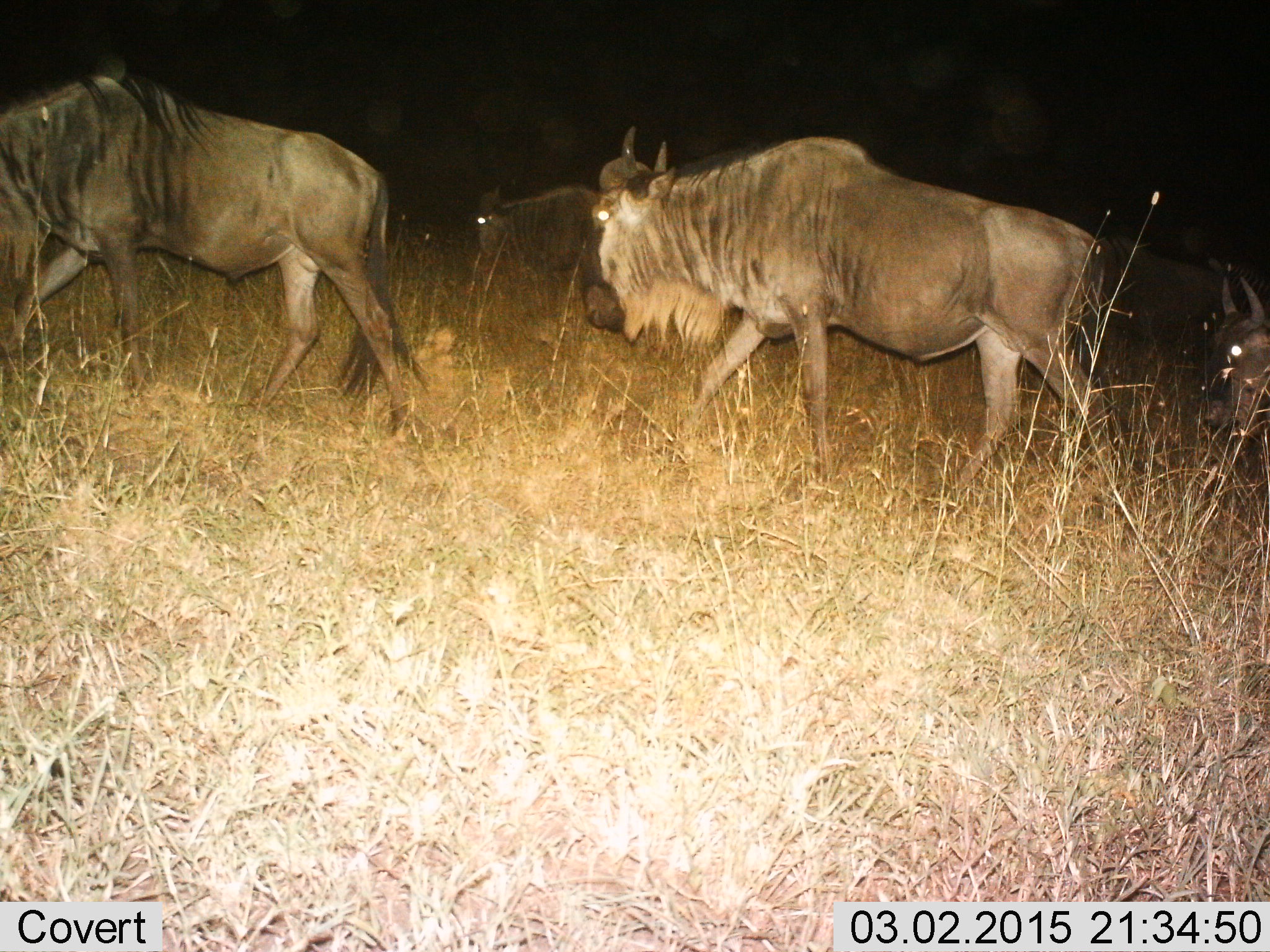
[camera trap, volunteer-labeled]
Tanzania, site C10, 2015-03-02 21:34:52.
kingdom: Animalia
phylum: Chordata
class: Mammalia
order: Artiodactyla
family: Bovidae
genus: Connochaetes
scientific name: Connochaetes taurinus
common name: blue wildebeest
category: wildebeest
Wildebeest (blue wildebeest) (Connochaetes taurinus), count 4. Behavior (volunteer vote fractions): standing 10%, resting 0%, moving 90%, interacting 0%. Young present (vote fraction): 0%. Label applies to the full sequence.